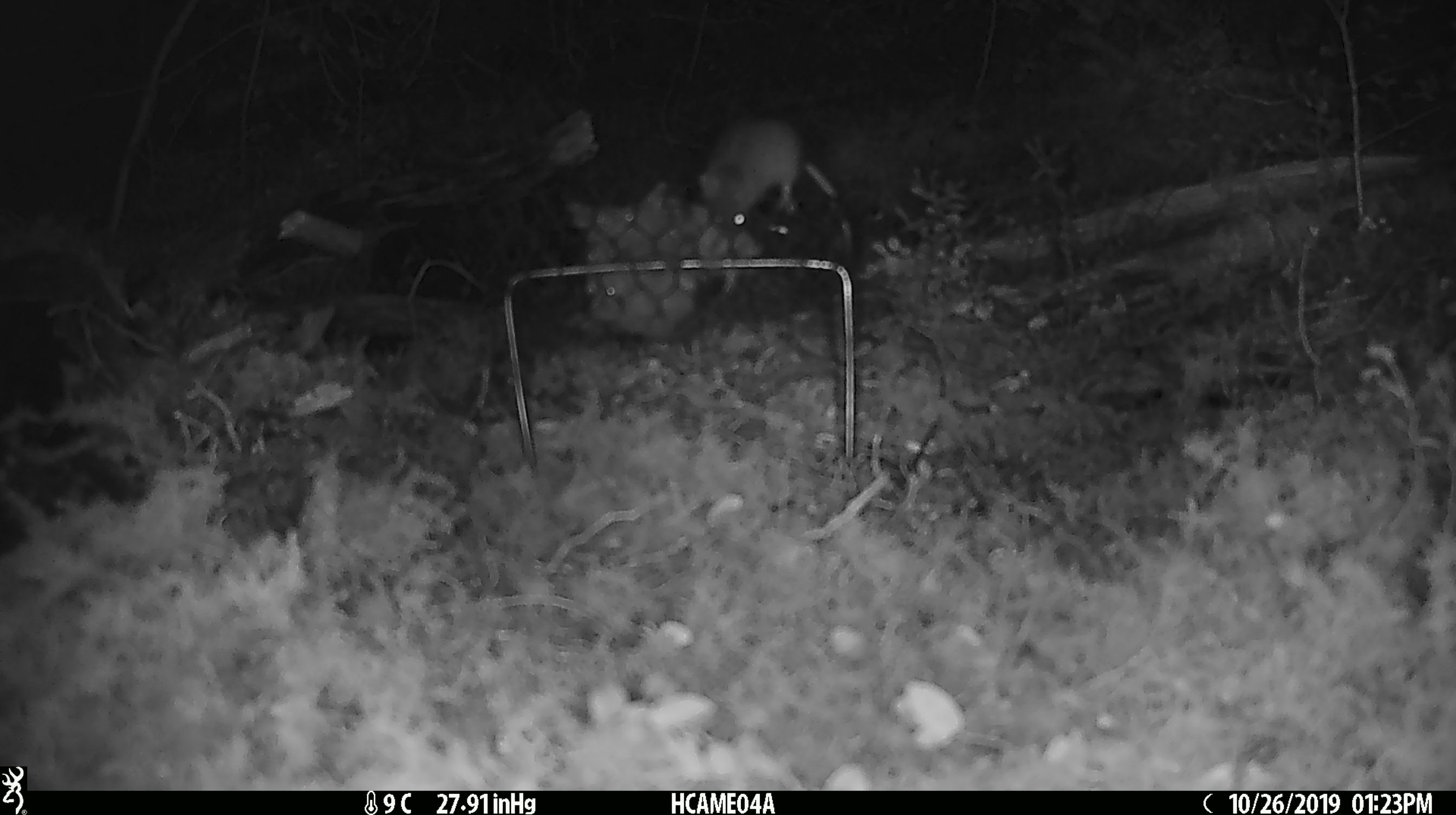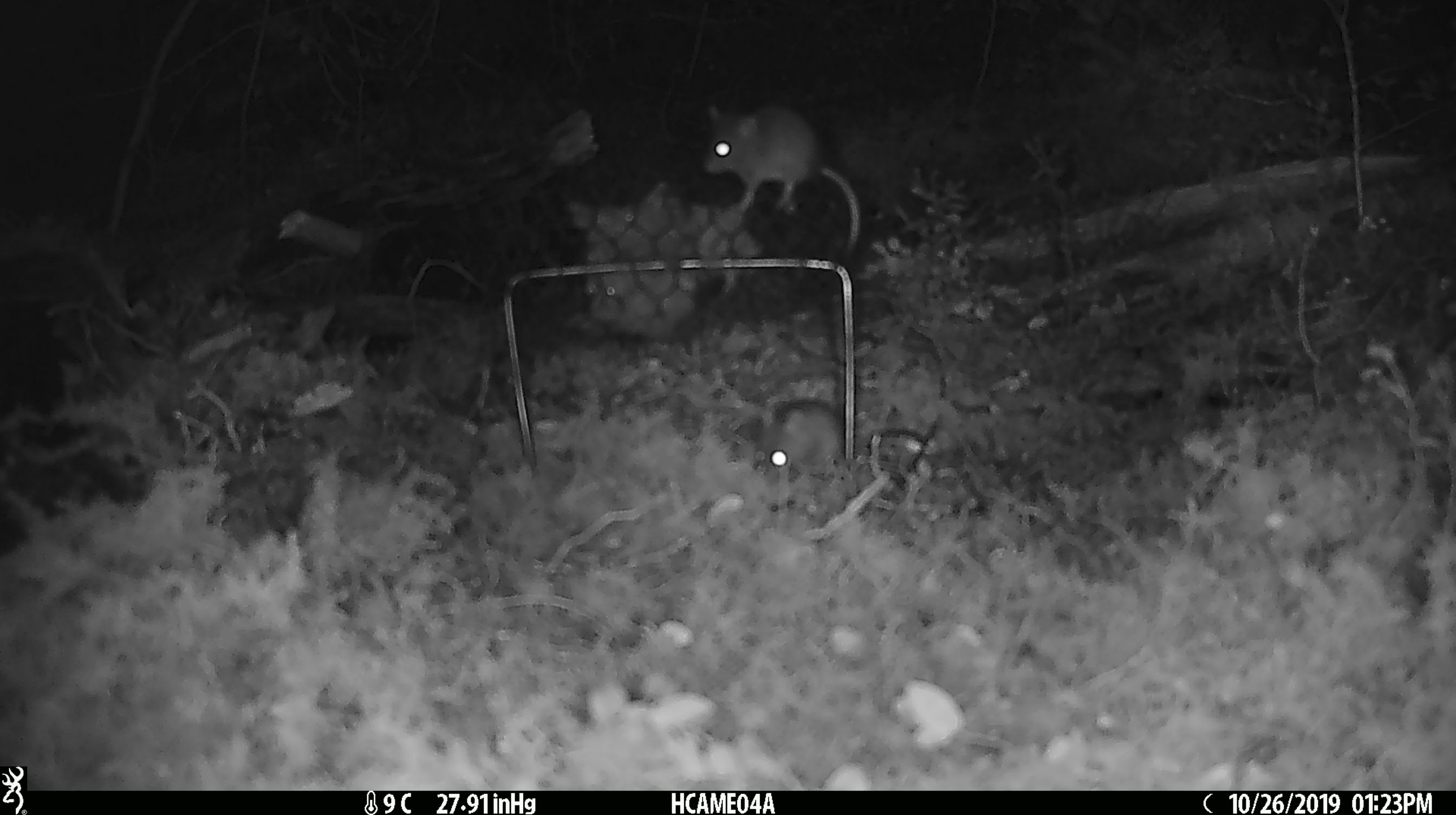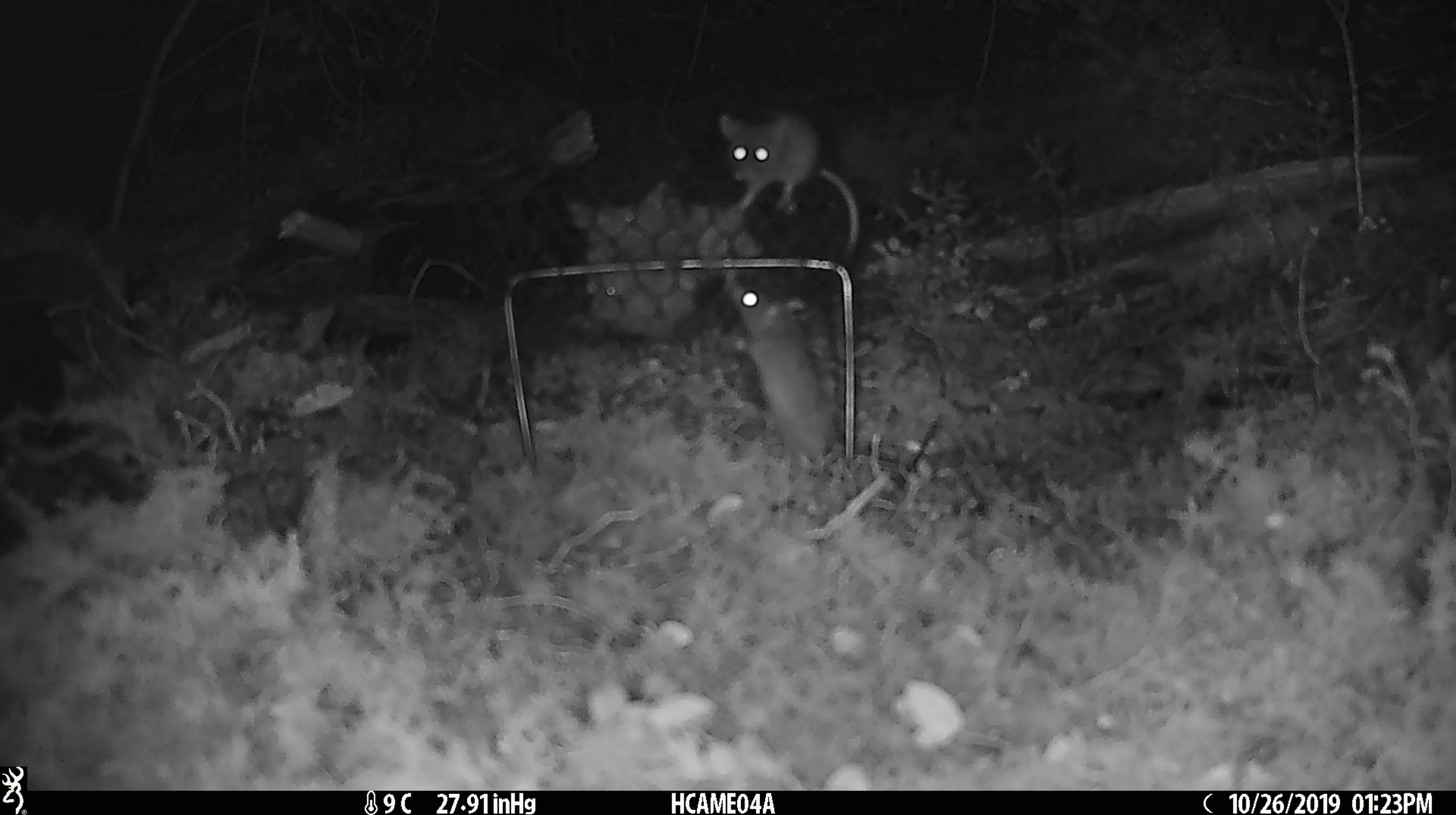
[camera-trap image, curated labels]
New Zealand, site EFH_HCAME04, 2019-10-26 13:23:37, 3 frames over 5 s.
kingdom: Animalia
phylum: Chordata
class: Mammalia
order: Rodentia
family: Muridae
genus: Mus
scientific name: Mus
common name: mouse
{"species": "mouse (Mus)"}